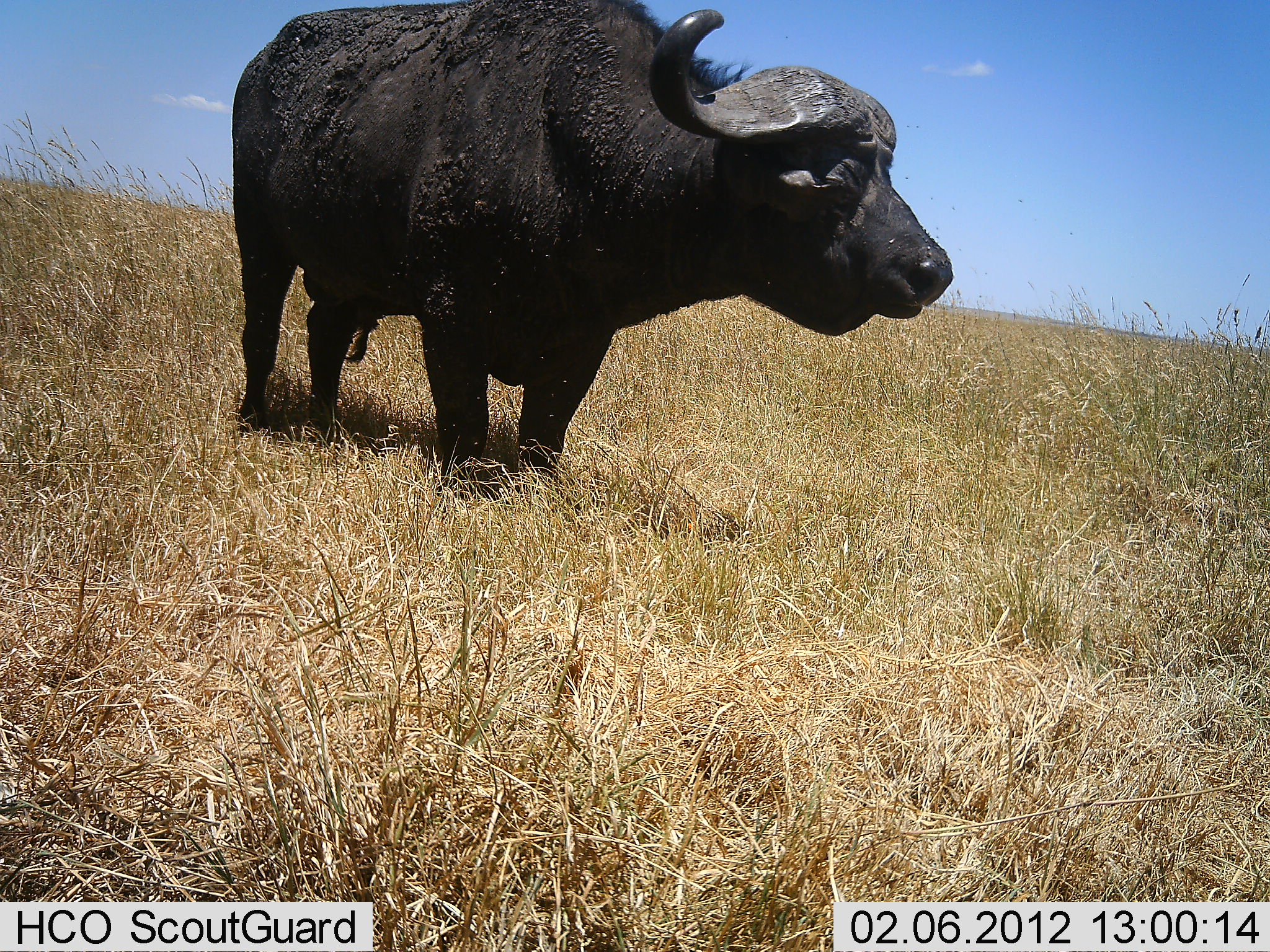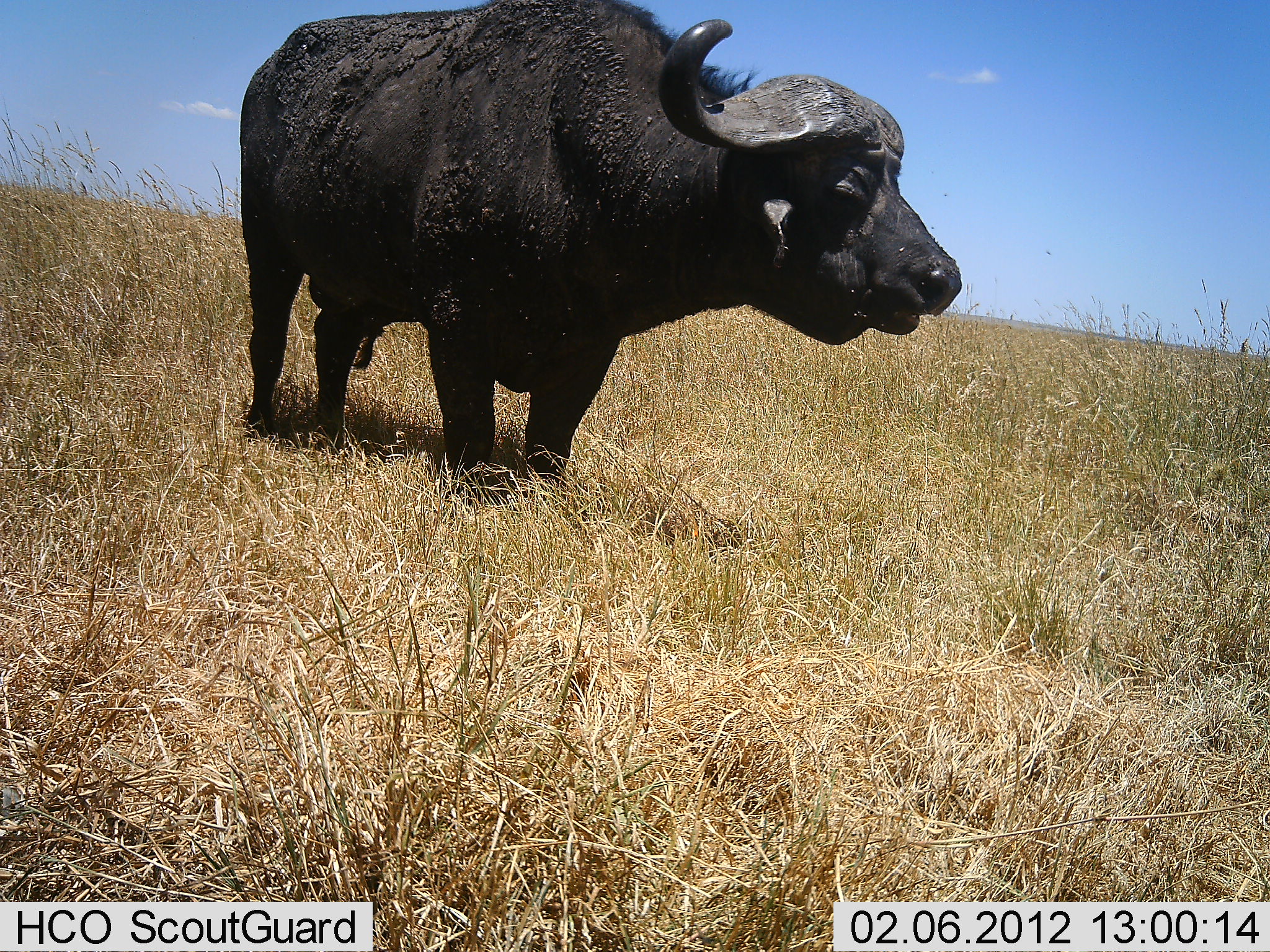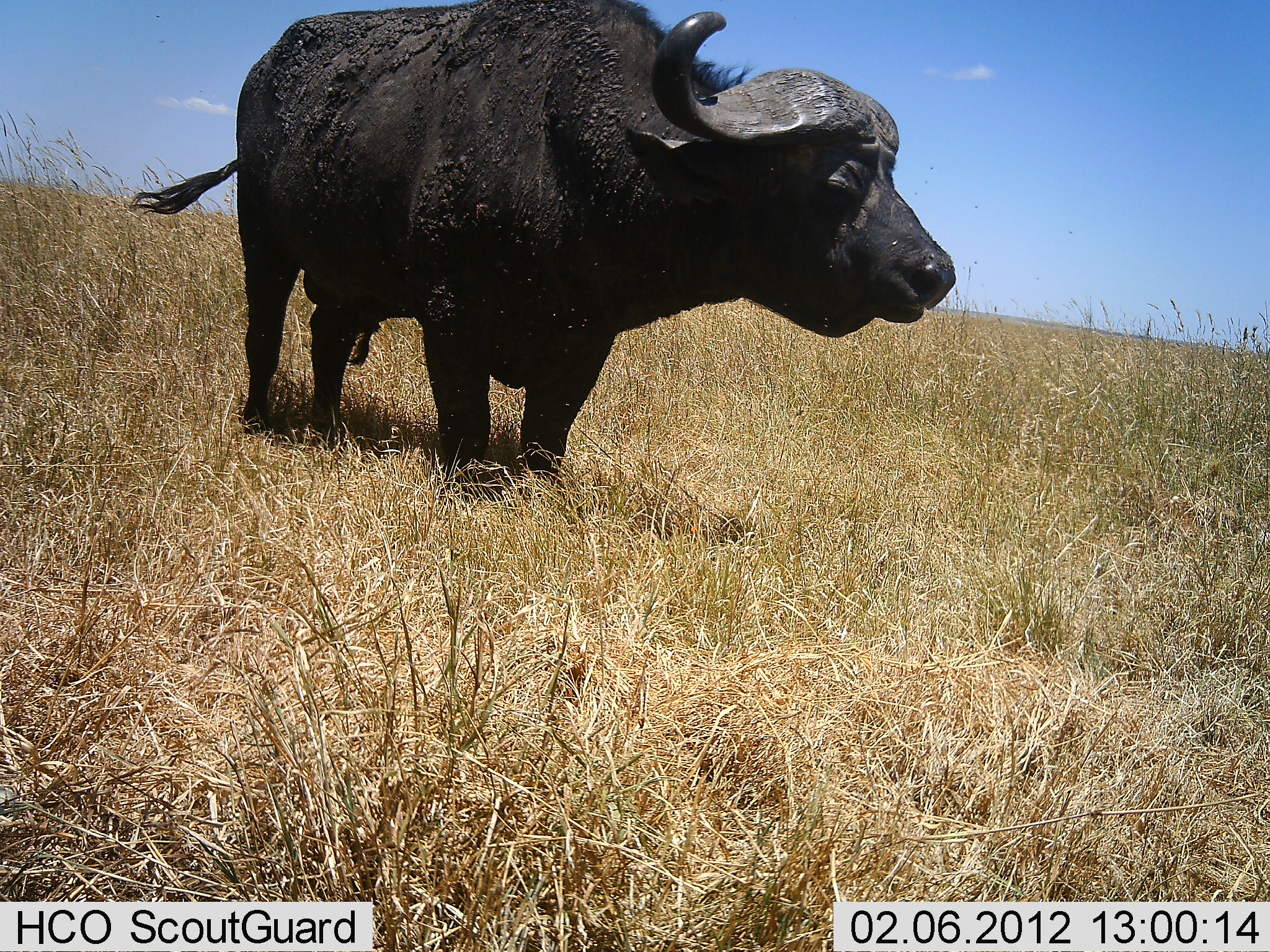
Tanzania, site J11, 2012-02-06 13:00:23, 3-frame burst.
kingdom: Animalia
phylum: Chordata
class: Mammalia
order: Artiodactyla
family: Bovidae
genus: Syncerus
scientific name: Syncerus caffer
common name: cape buffalo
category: buffalo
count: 1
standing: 85%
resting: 0%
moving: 0%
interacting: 0%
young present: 0%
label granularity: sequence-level